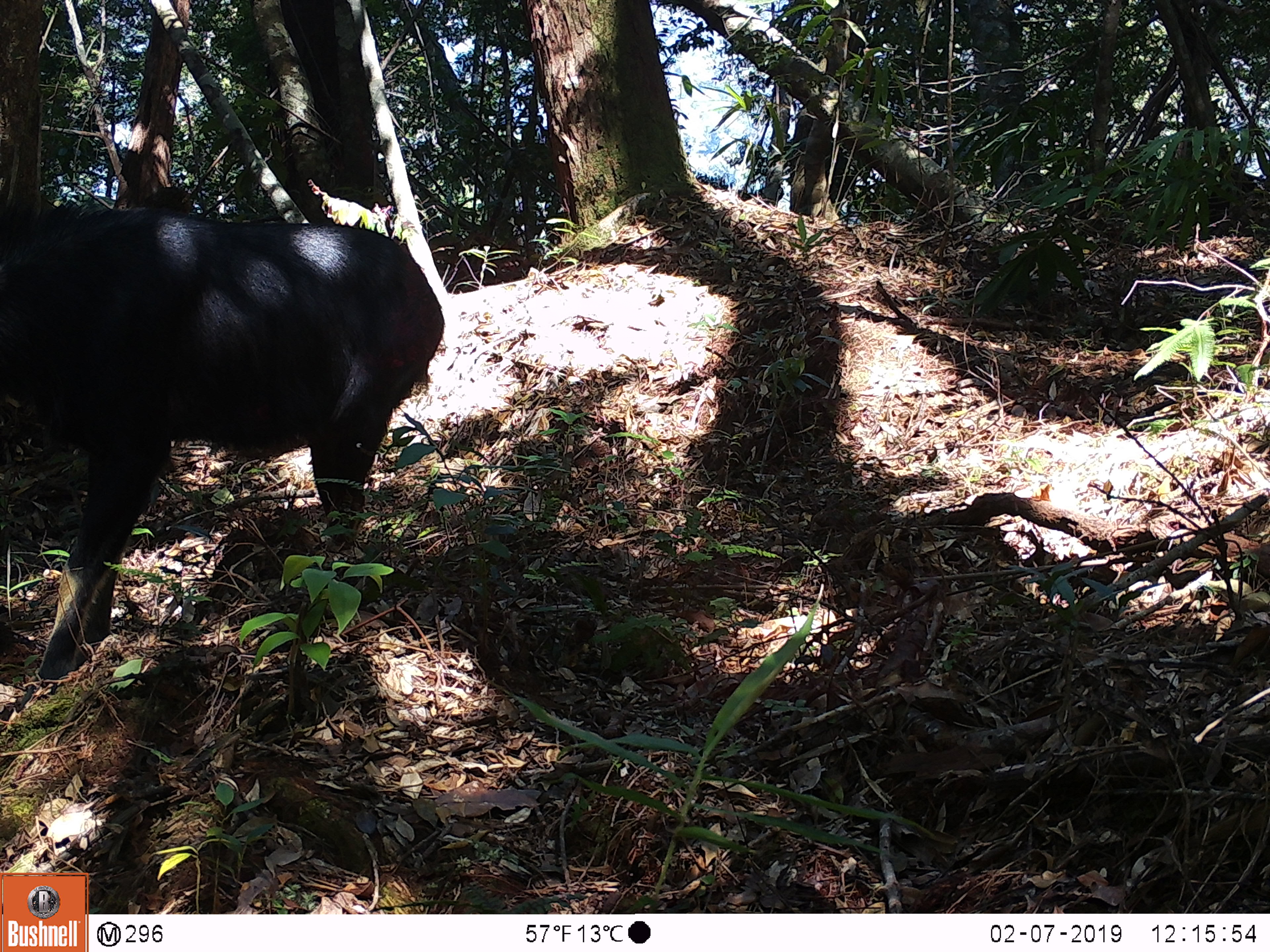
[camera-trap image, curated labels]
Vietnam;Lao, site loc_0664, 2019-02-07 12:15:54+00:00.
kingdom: Animalia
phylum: Chordata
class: Mammalia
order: Artiodactyla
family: Bovidae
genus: Capricornis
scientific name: Capricornis sumatraensis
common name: chinese serow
Chinese serow (Capricornis sumatraensis). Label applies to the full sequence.